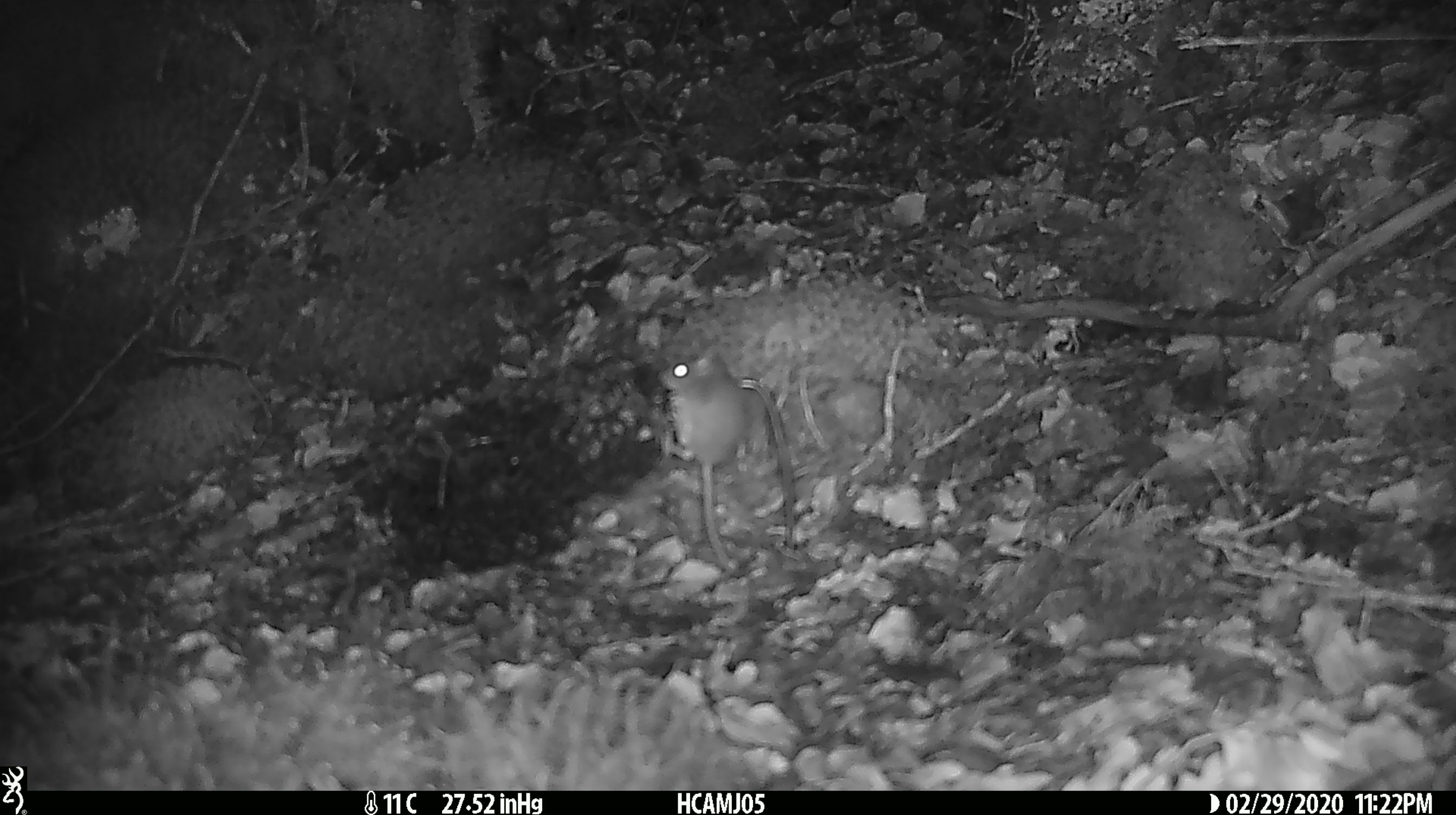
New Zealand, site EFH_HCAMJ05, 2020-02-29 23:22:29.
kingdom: Animalia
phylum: Chordata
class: Mammalia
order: Rodentia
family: Muridae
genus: Mus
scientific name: Mus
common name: mouse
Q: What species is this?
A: Mouse (Mus).